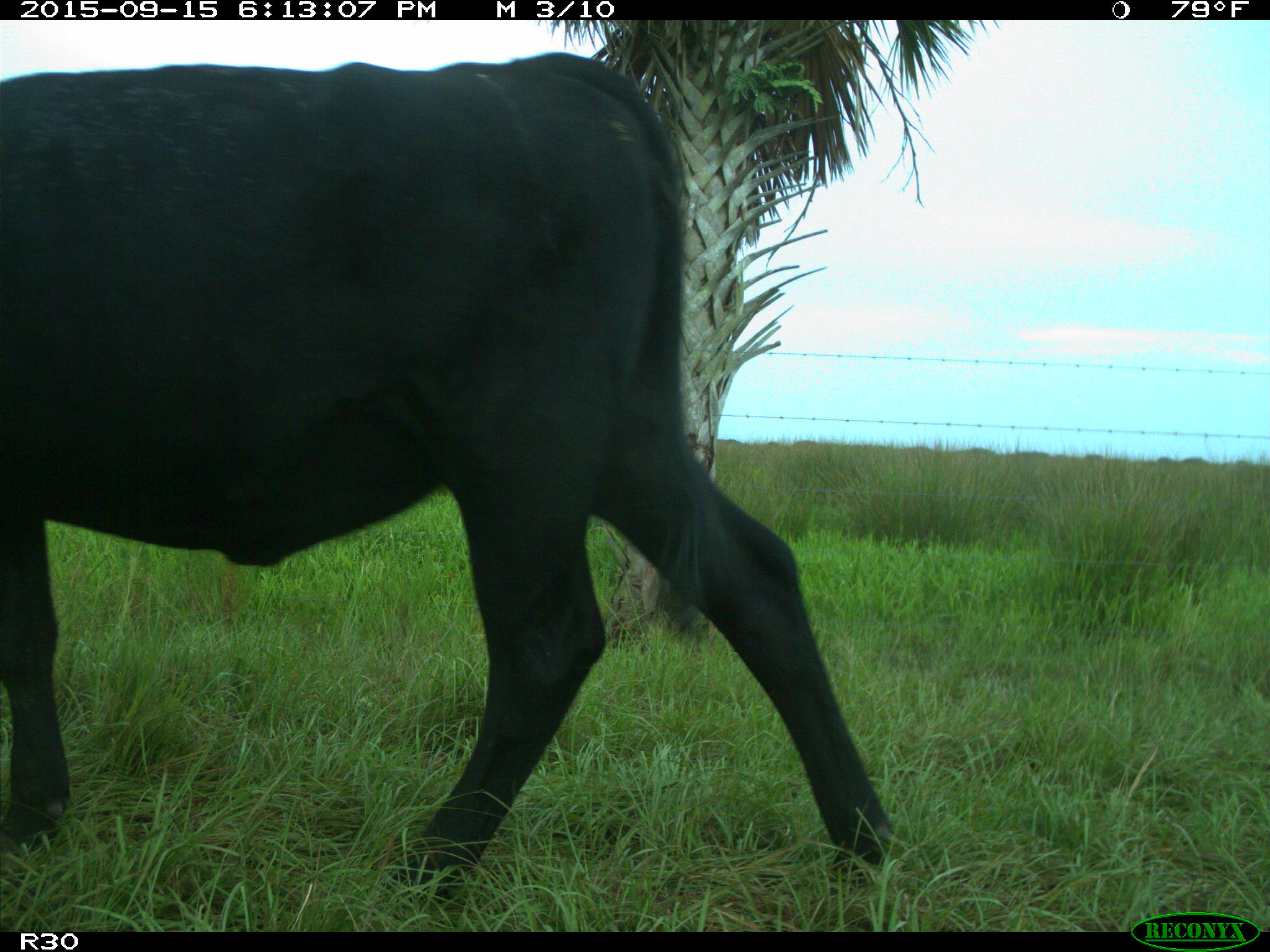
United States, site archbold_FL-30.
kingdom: Animalia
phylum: Chordata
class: Mammalia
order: Artiodactyla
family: Bovidae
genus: Bos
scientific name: Bos taurus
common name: domestic cow